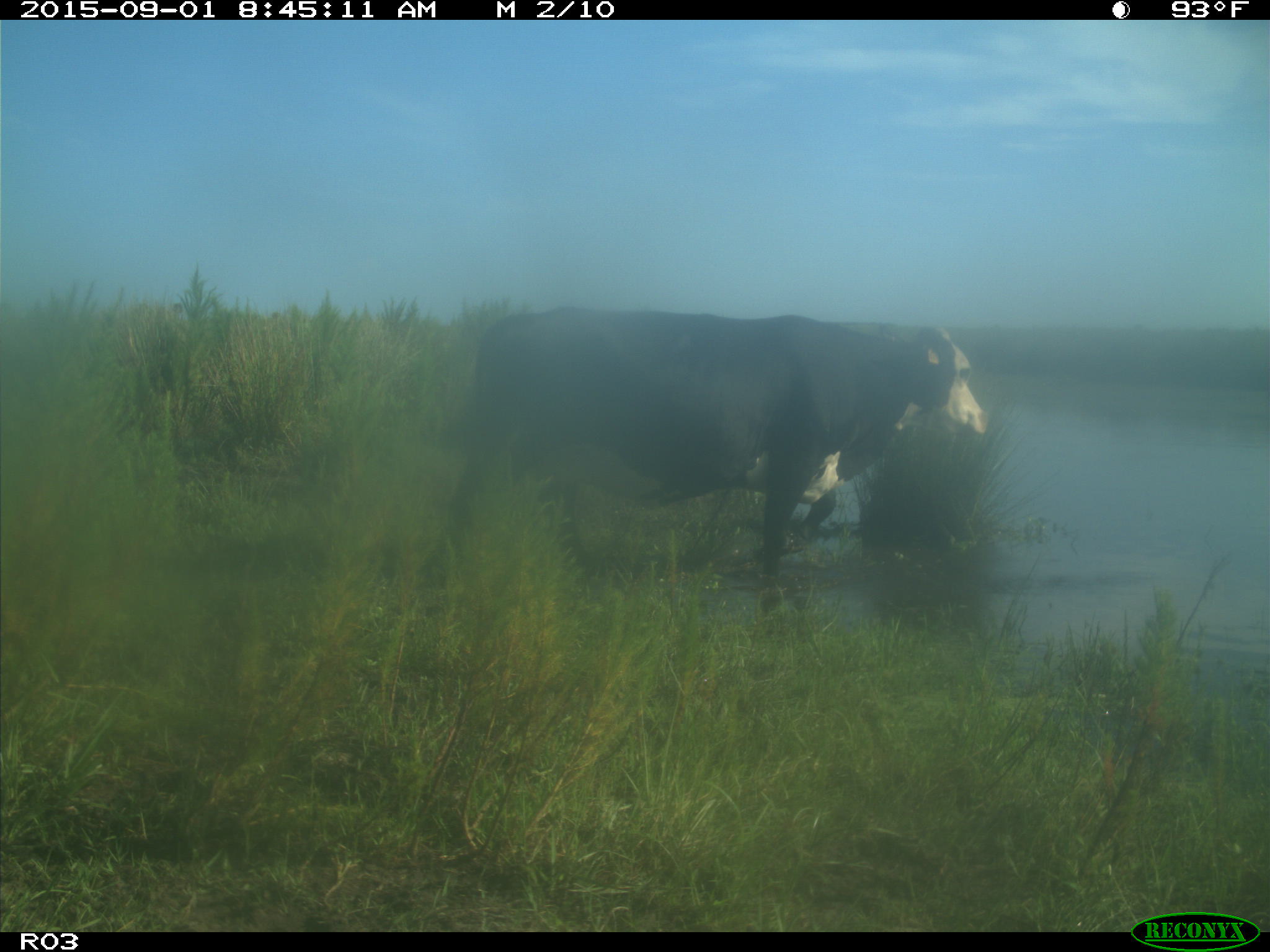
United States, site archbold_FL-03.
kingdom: Animalia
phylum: Chordata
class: Mammalia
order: Artiodactyla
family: Bovidae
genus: Bos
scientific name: Bos taurus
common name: domestic cow